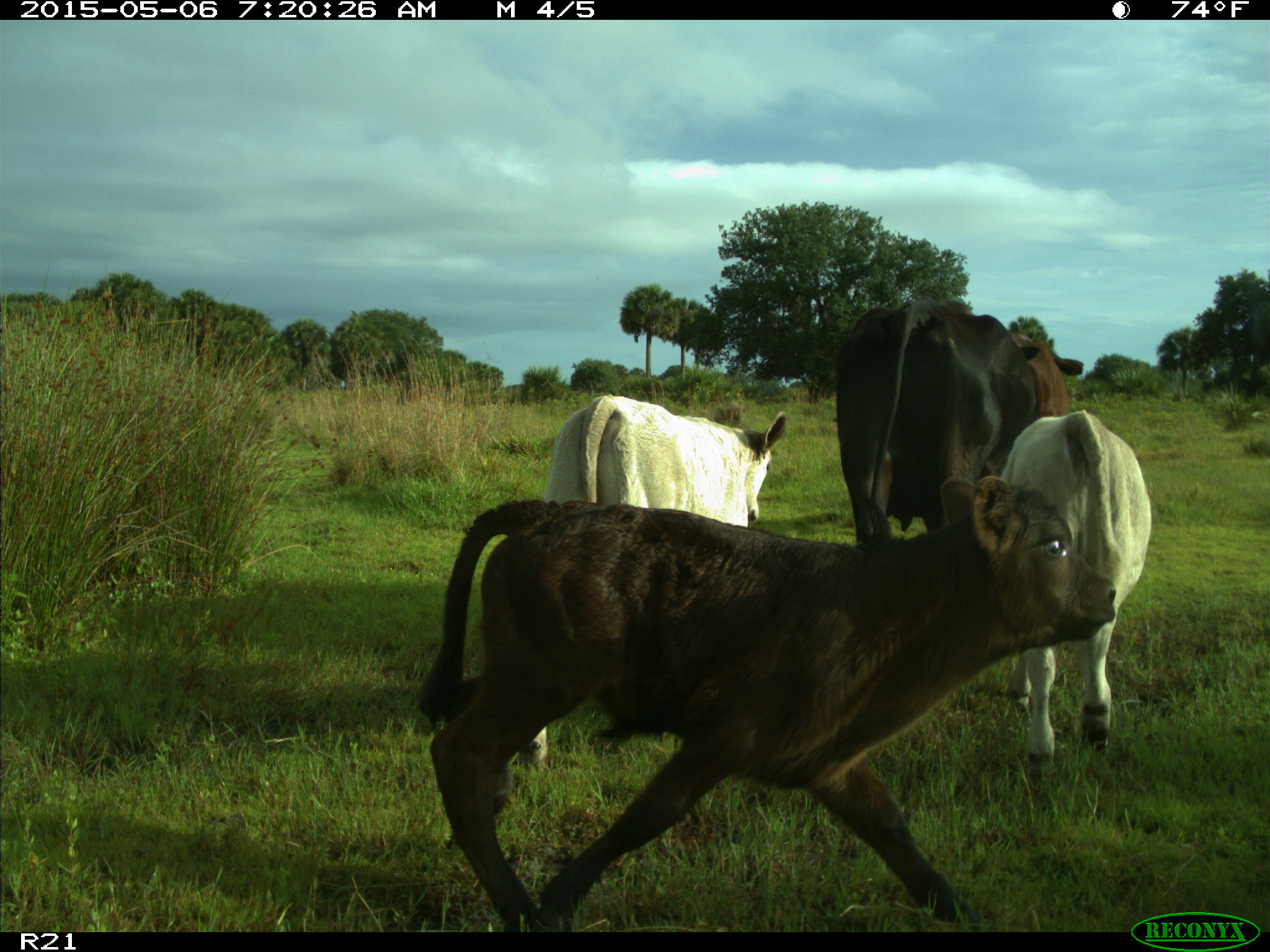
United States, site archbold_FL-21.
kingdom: Animalia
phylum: Chordata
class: Mammalia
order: Artiodactyla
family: Bovidae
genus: Bos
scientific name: Bos taurus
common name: domestic cow